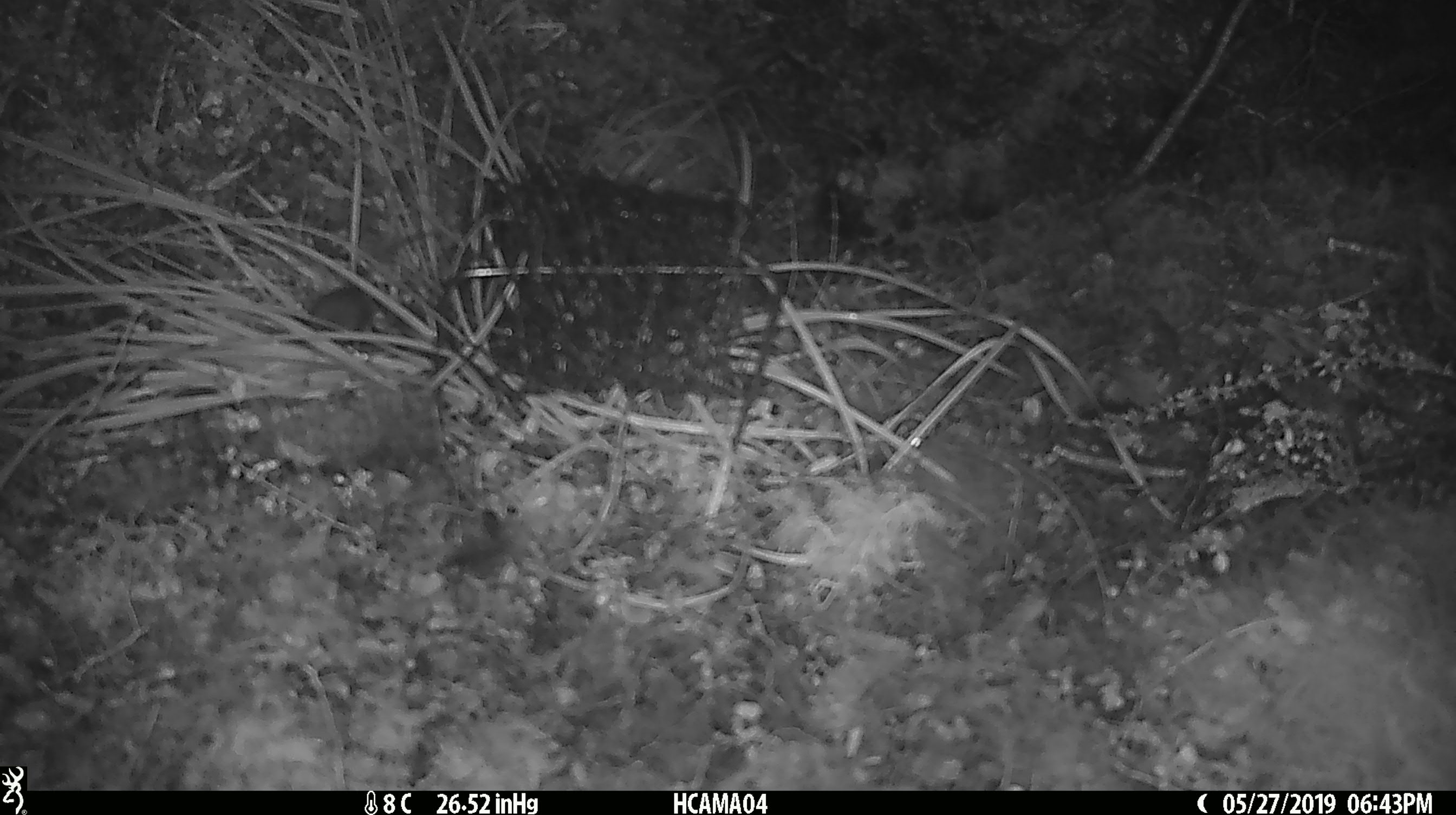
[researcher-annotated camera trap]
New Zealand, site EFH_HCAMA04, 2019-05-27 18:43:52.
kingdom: Animalia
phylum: Chordata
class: Mammalia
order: Rodentia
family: Muridae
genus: Mus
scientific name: Mus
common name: mouse